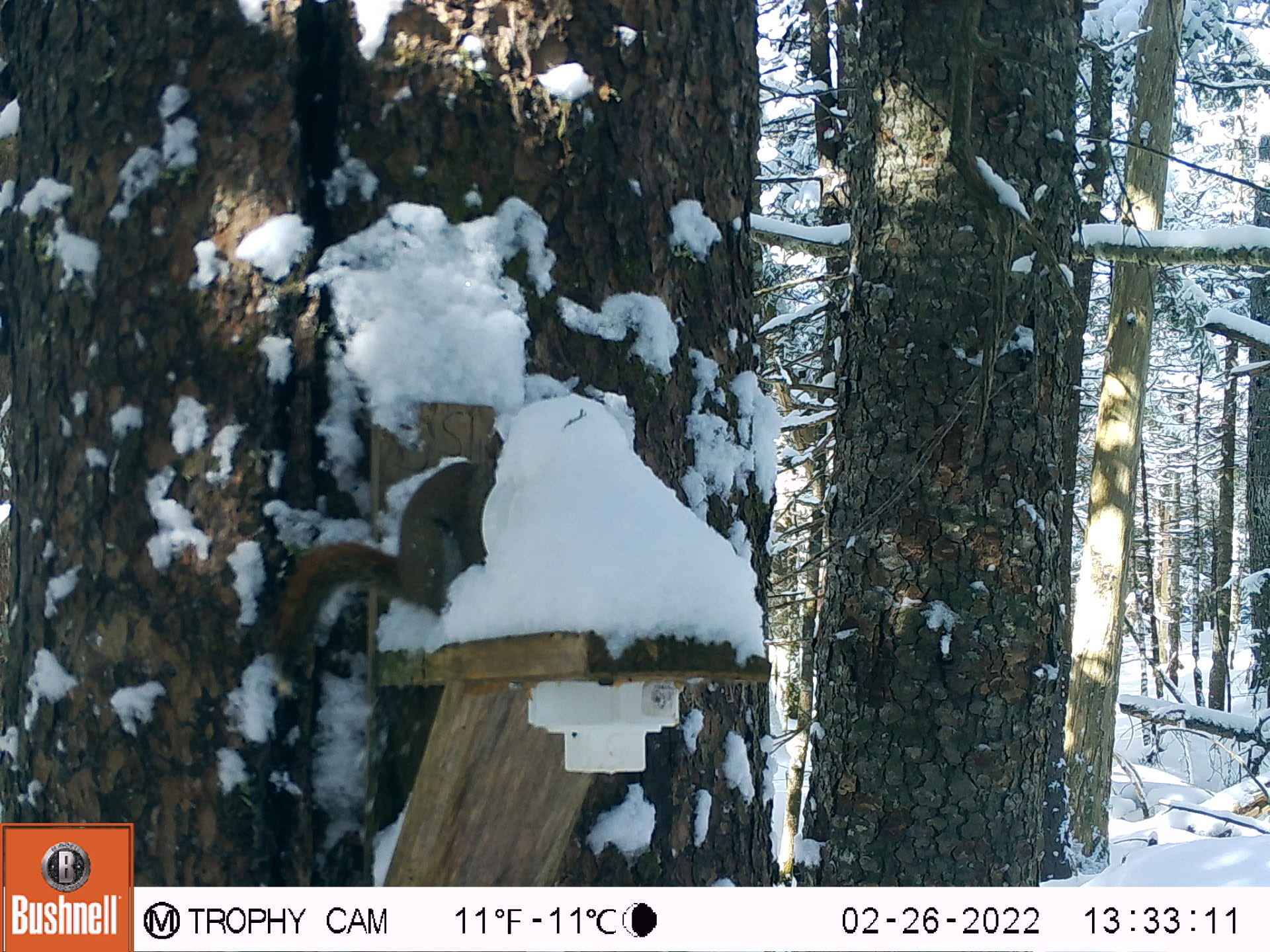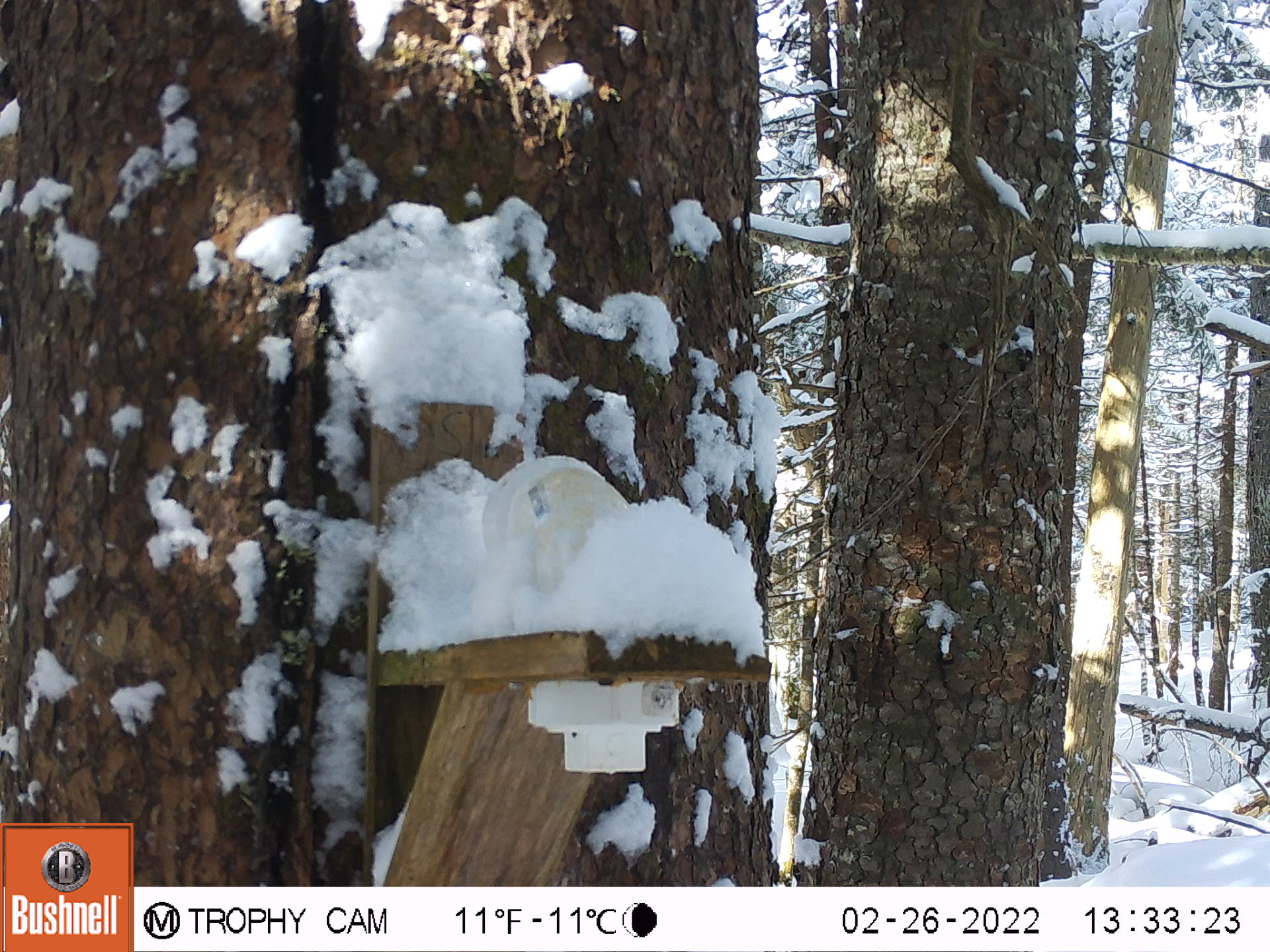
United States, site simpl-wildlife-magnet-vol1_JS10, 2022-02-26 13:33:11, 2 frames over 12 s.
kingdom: Animalia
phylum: Chordata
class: Mammalia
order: Rodentia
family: Sciuridae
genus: Tamiasciurus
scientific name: Tamiasciurus hudsonicus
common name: red squirrel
Red squirrel (Tamiasciurus hudsonicus).